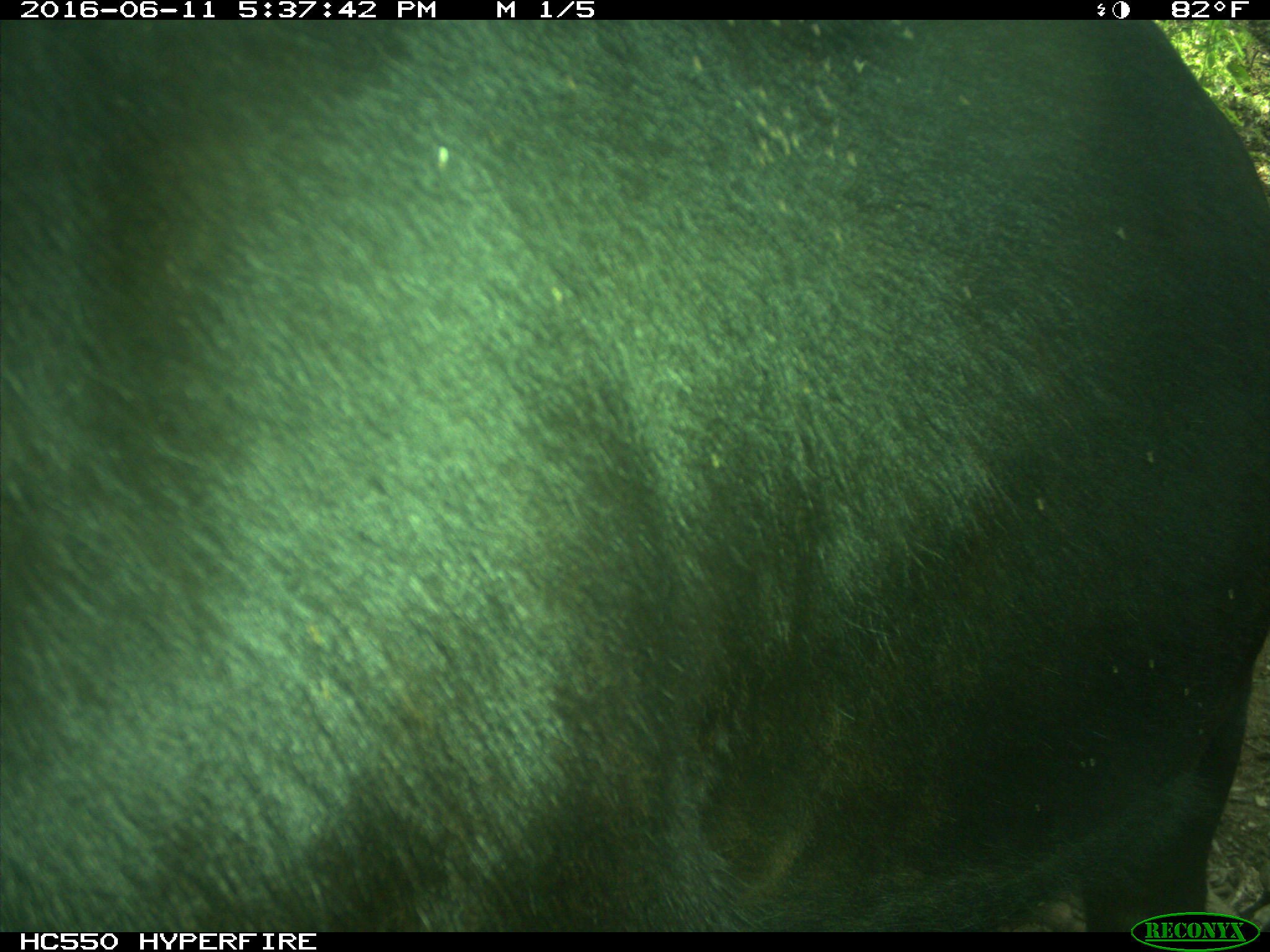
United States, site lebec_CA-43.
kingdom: Animalia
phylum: Chordata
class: Mammalia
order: Artiodactyla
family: Bovidae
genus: Bos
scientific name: Bos taurus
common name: domestic cow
Bos taurus (domestic cow).